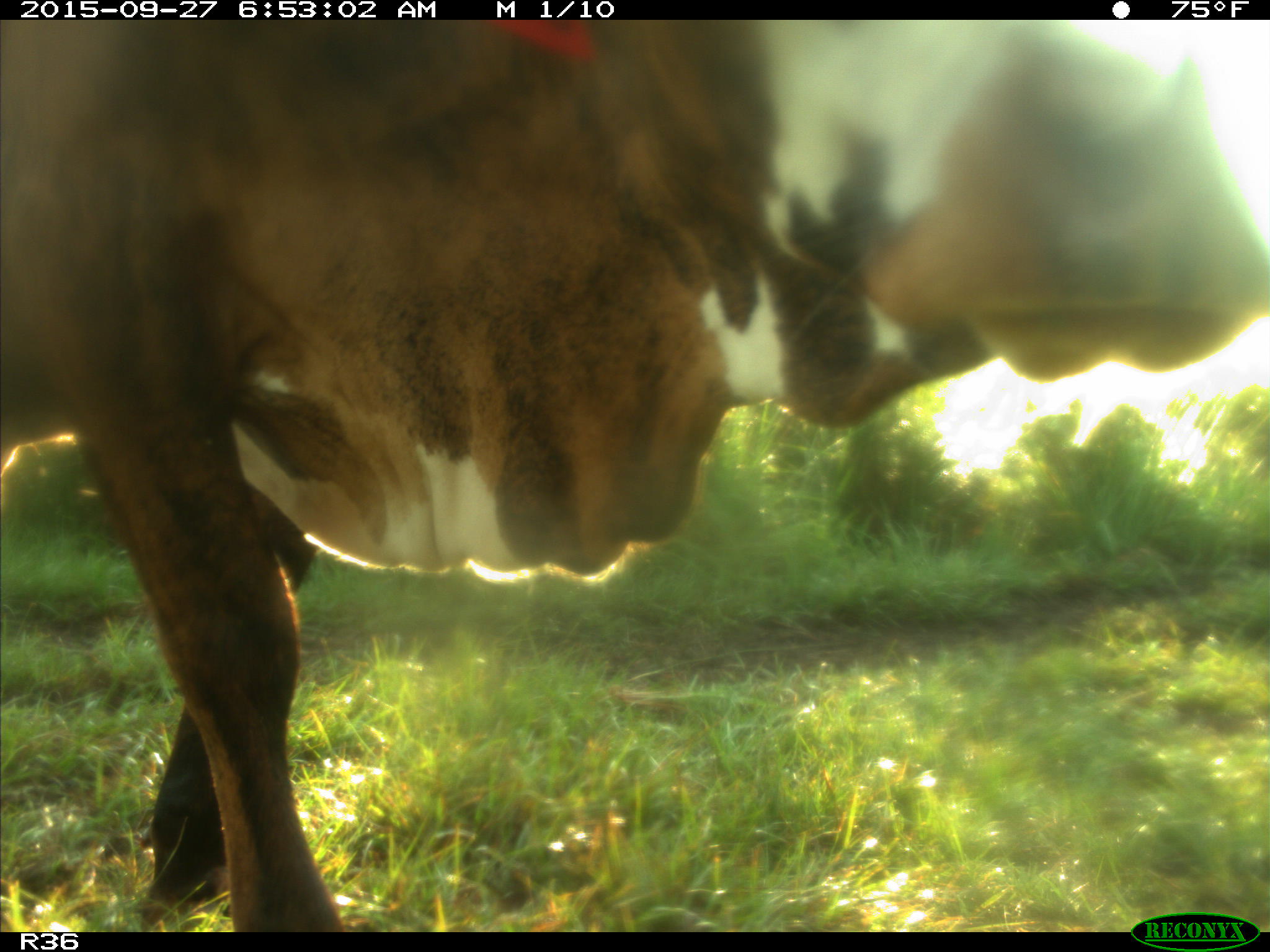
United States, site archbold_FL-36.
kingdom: Animalia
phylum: Chordata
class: Mammalia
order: Artiodactyla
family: Bovidae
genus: Bos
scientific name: Bos taurus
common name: domestic cow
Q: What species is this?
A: Bos taurus (domestic cow).